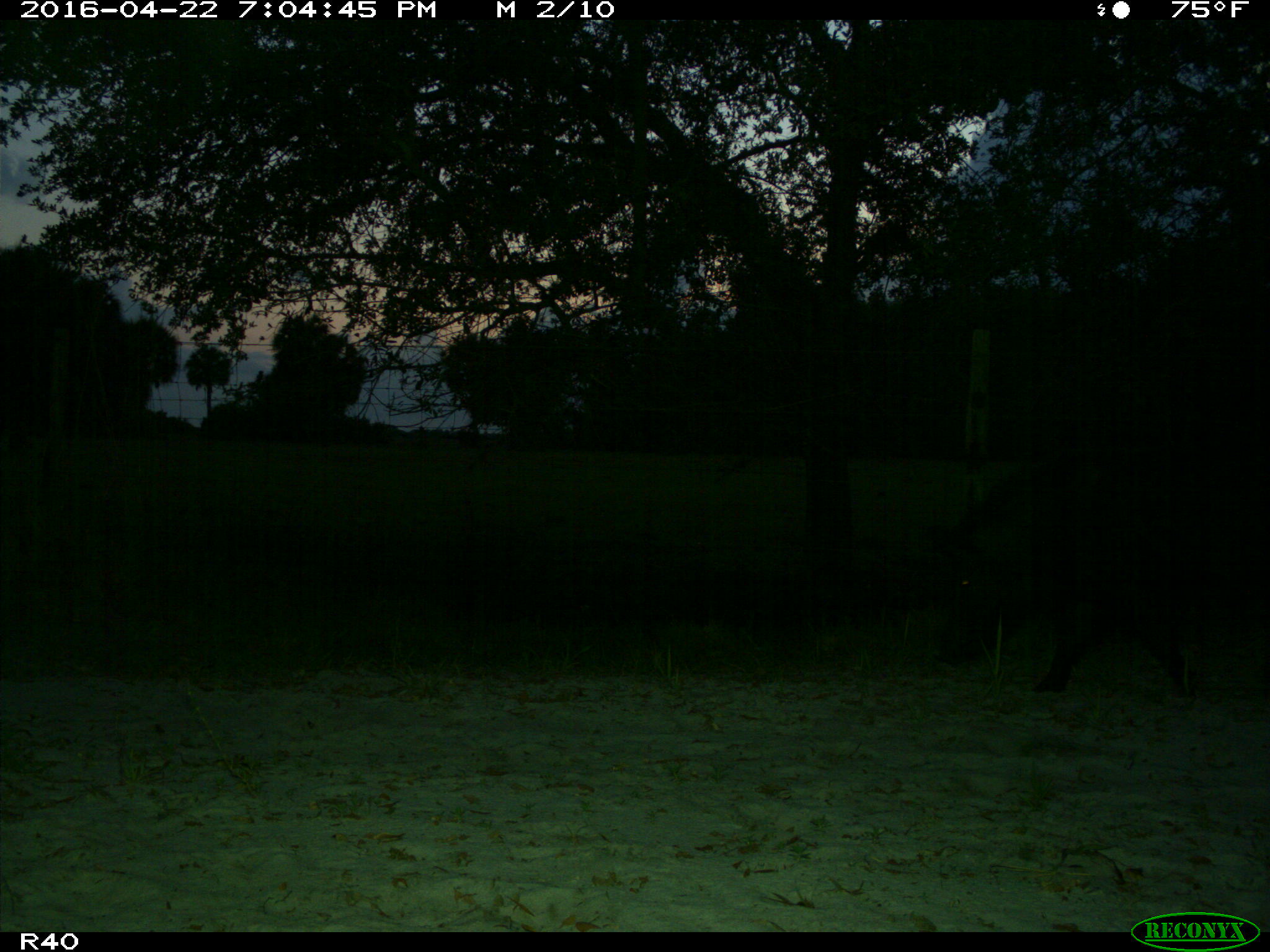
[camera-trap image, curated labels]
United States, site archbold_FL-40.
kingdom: Animalia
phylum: Chordata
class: Mammalia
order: Artiodactyla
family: Suidae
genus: Sus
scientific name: Sus scrofa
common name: wild boar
Sus scrofa (wild boar).